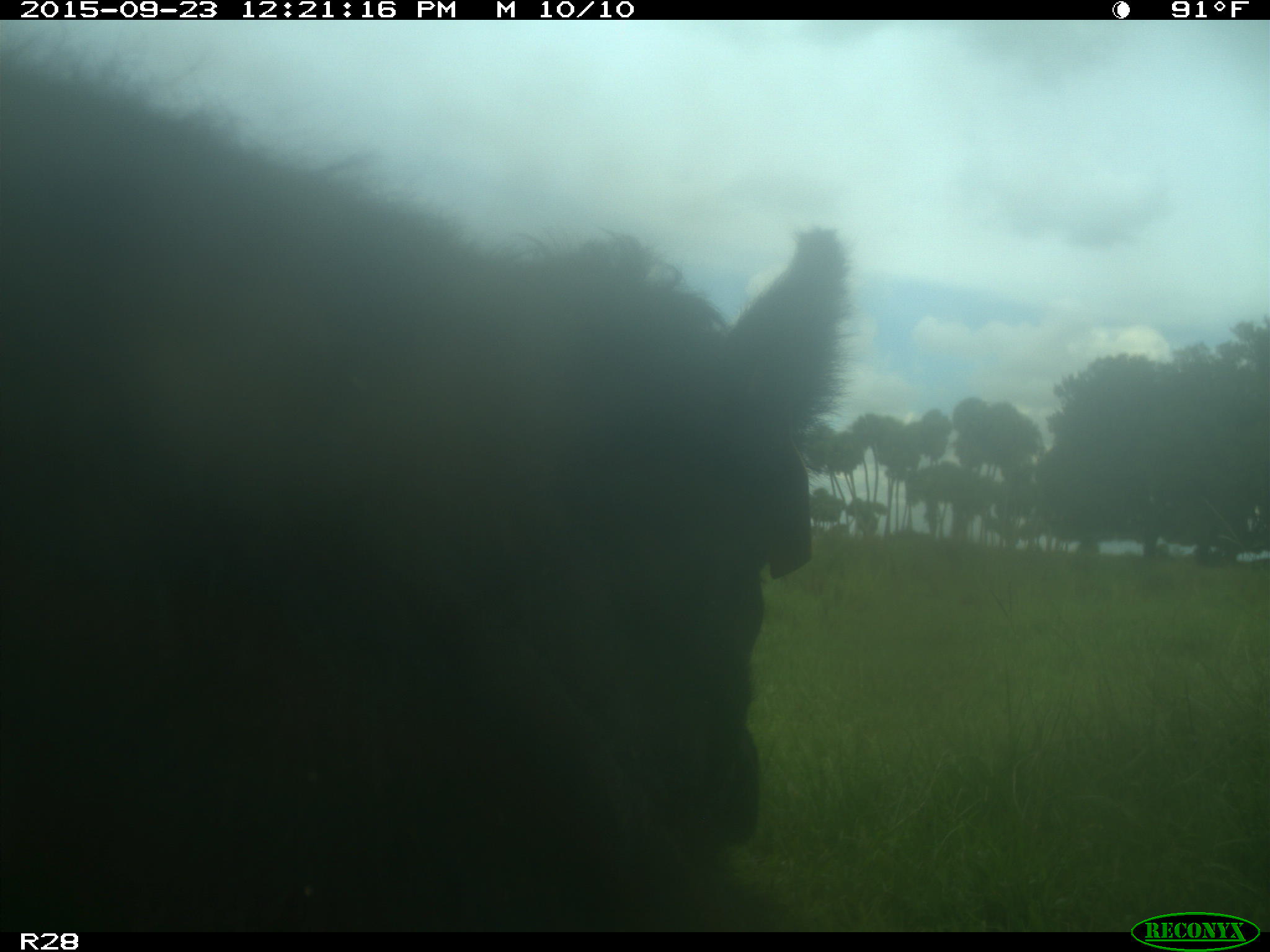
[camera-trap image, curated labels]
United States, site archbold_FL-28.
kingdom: Animalia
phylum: Chordata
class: Mammalia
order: Artiodactyla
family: Bovidae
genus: Bos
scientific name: Bos taurus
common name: domestic cow